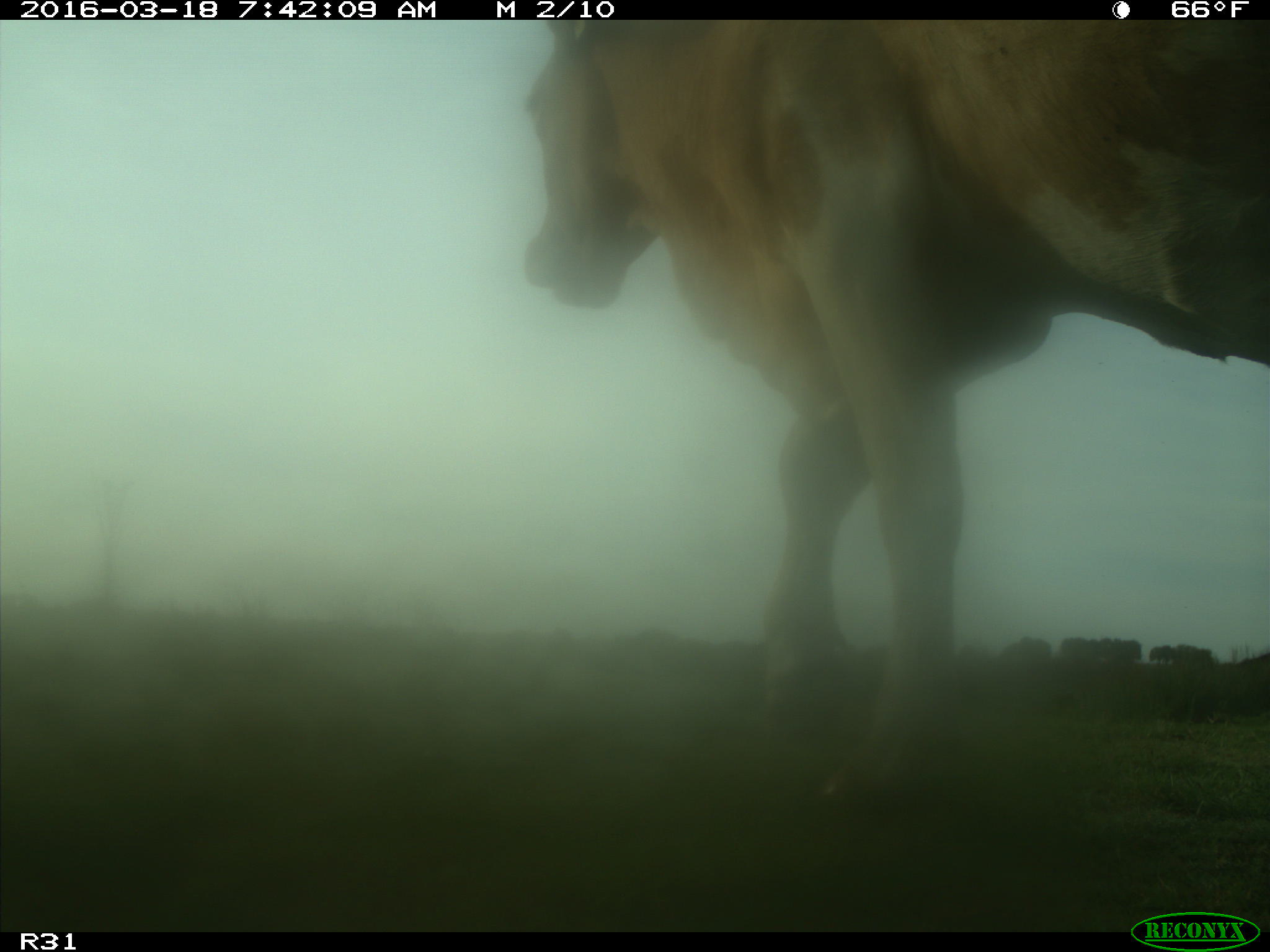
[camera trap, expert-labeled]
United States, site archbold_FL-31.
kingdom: Animalia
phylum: Chordata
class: Mammalia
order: Artiodactyla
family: Bovidae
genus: Bos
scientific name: Bos taurus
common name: domestic cow